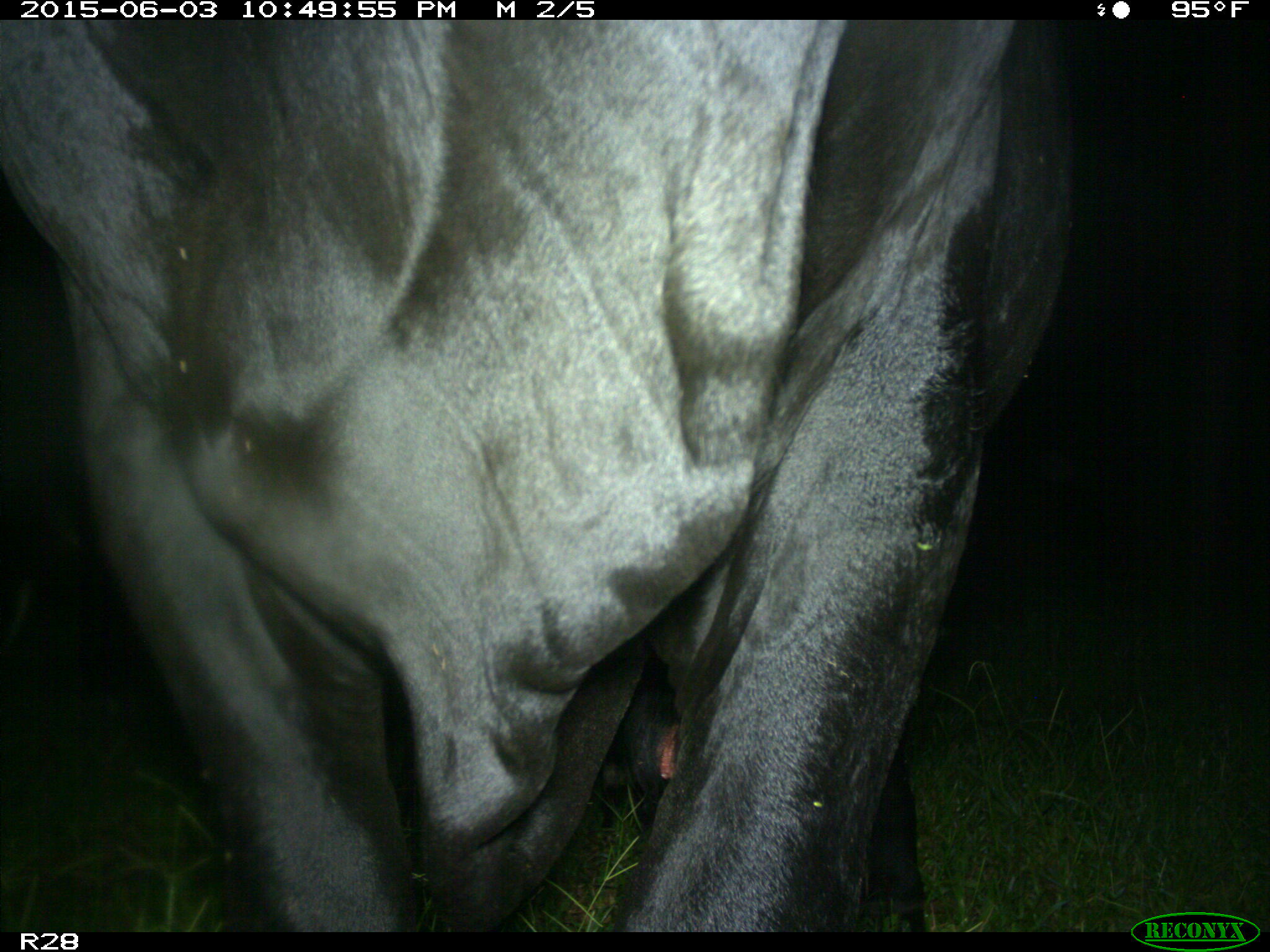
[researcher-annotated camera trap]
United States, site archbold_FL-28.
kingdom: Animalia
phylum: Chordata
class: Mammalia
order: Artiodactyla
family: Bovidae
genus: Bos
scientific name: Bos taurus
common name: domestic cow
Bos taurus (domestic cow).